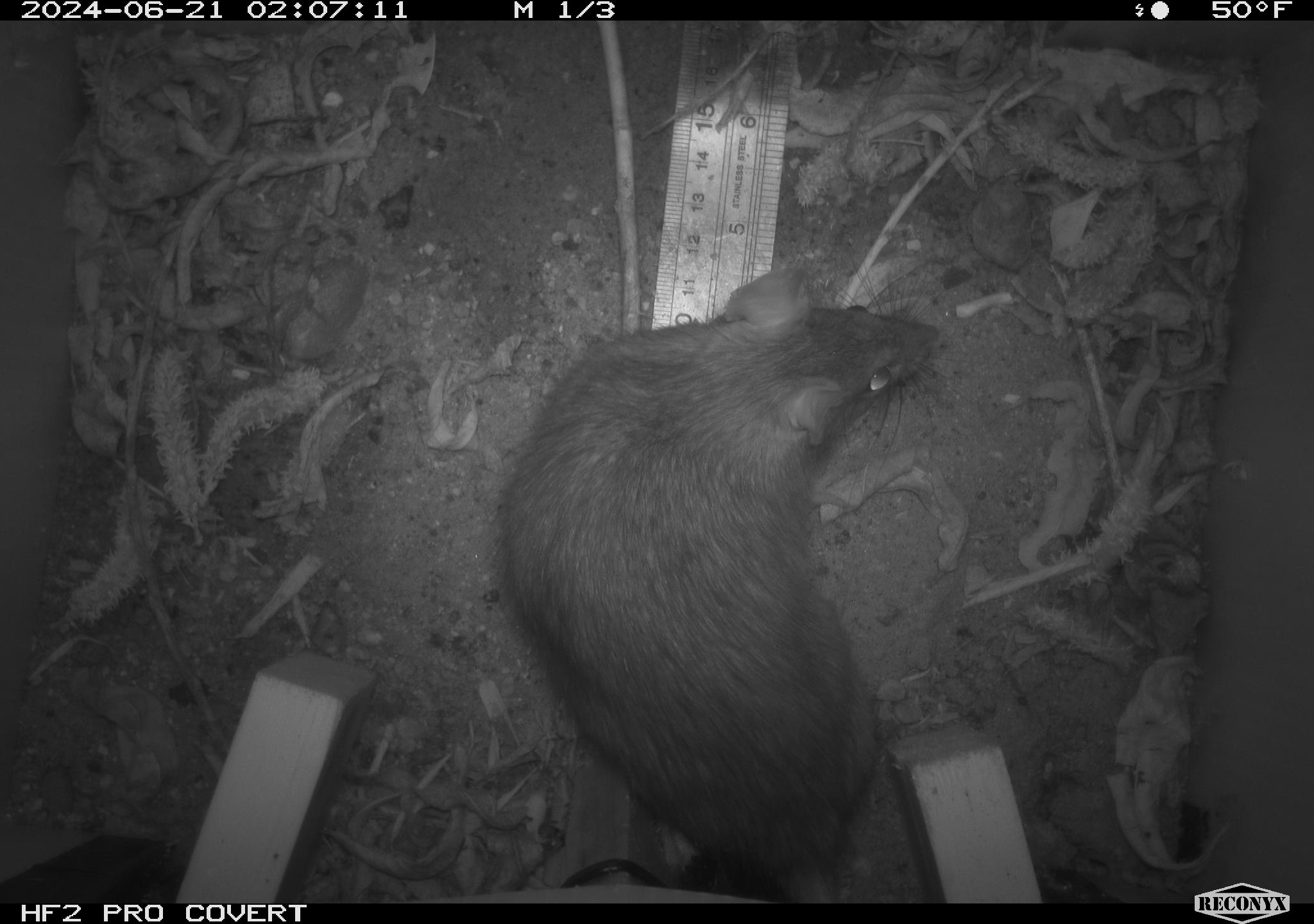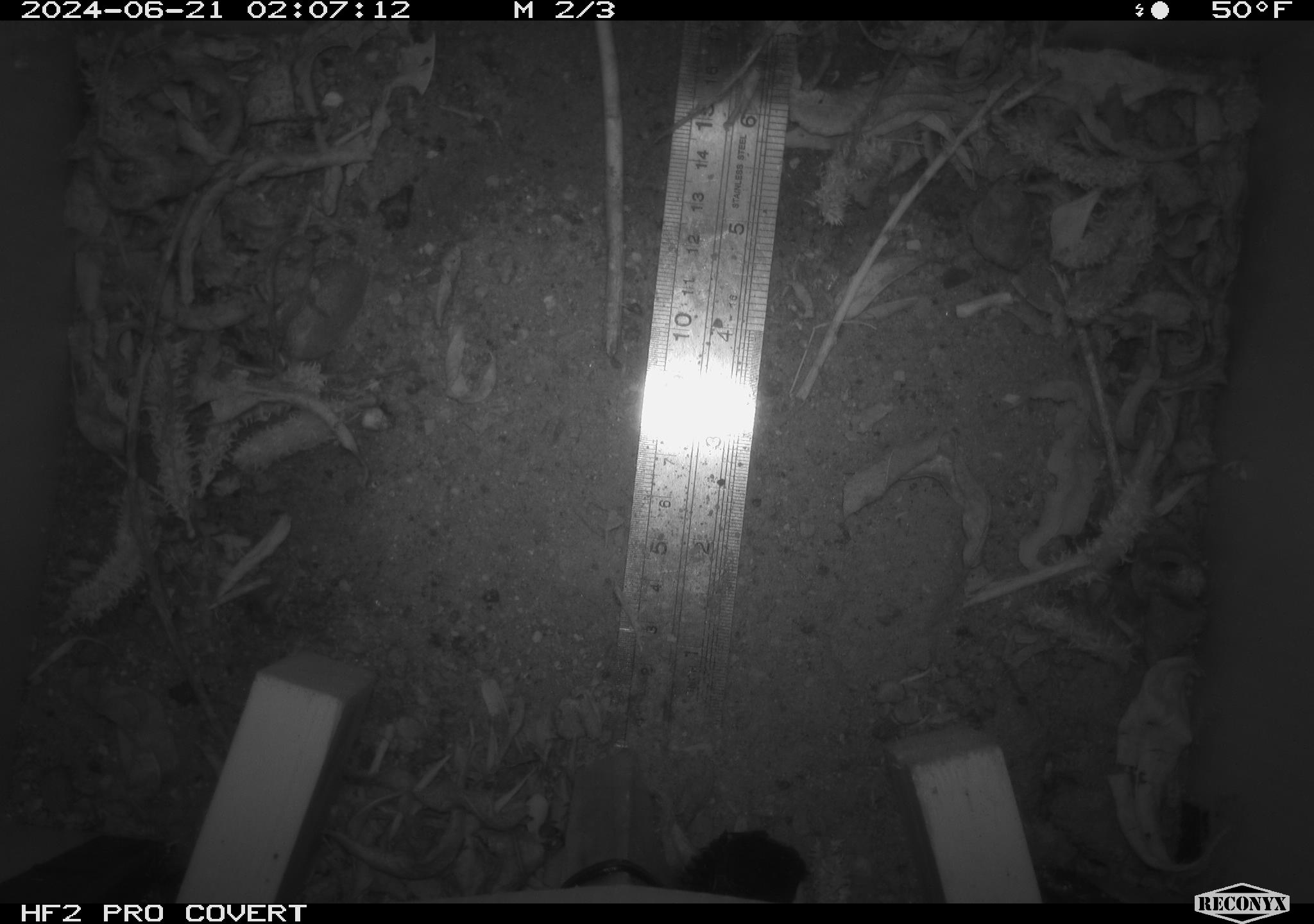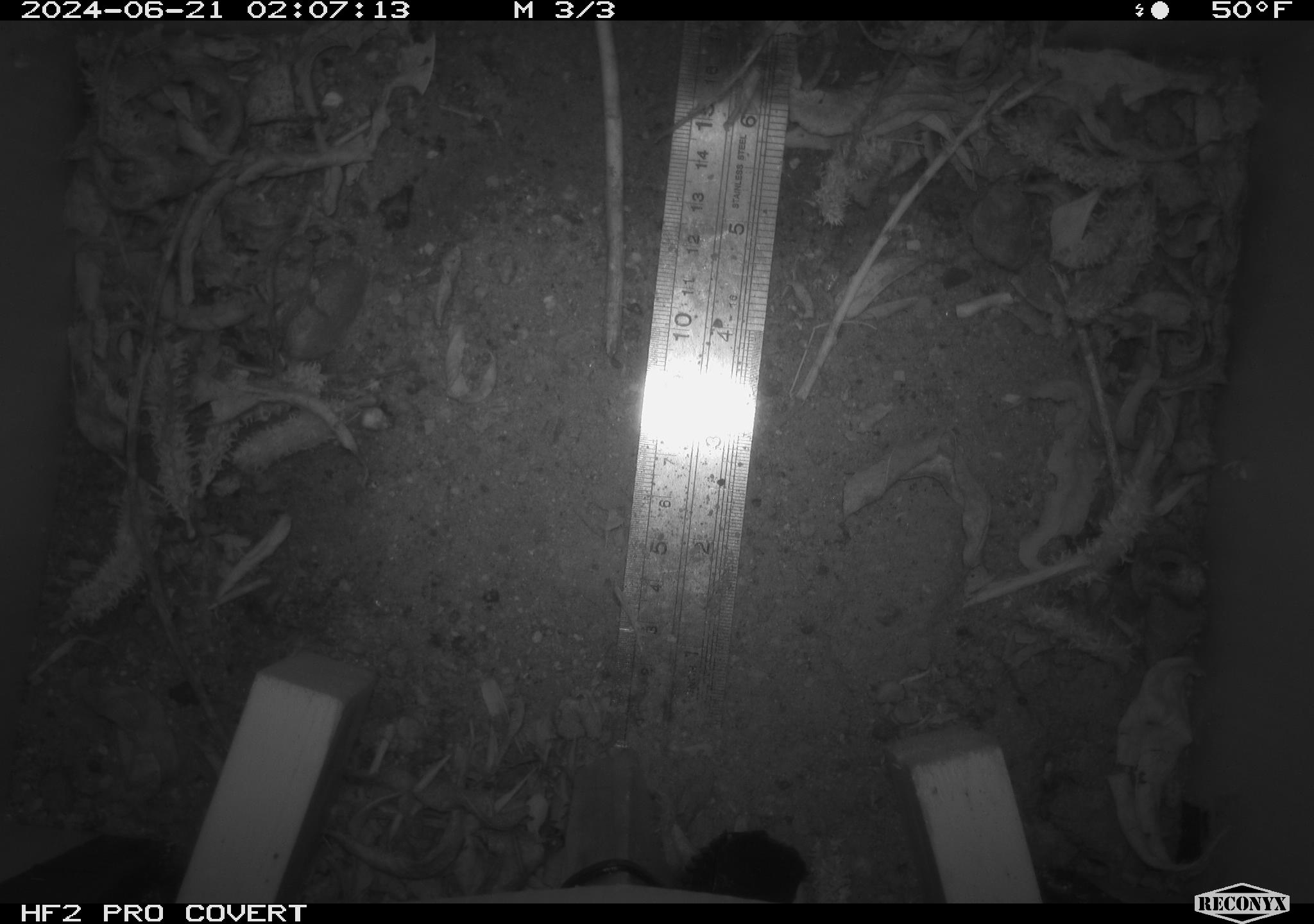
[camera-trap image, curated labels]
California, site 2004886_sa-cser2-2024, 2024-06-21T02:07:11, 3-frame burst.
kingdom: Animalia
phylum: Chordata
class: Mammalia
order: Rodentia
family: Muridae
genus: Rattus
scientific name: Rattus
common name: rat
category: rattus species